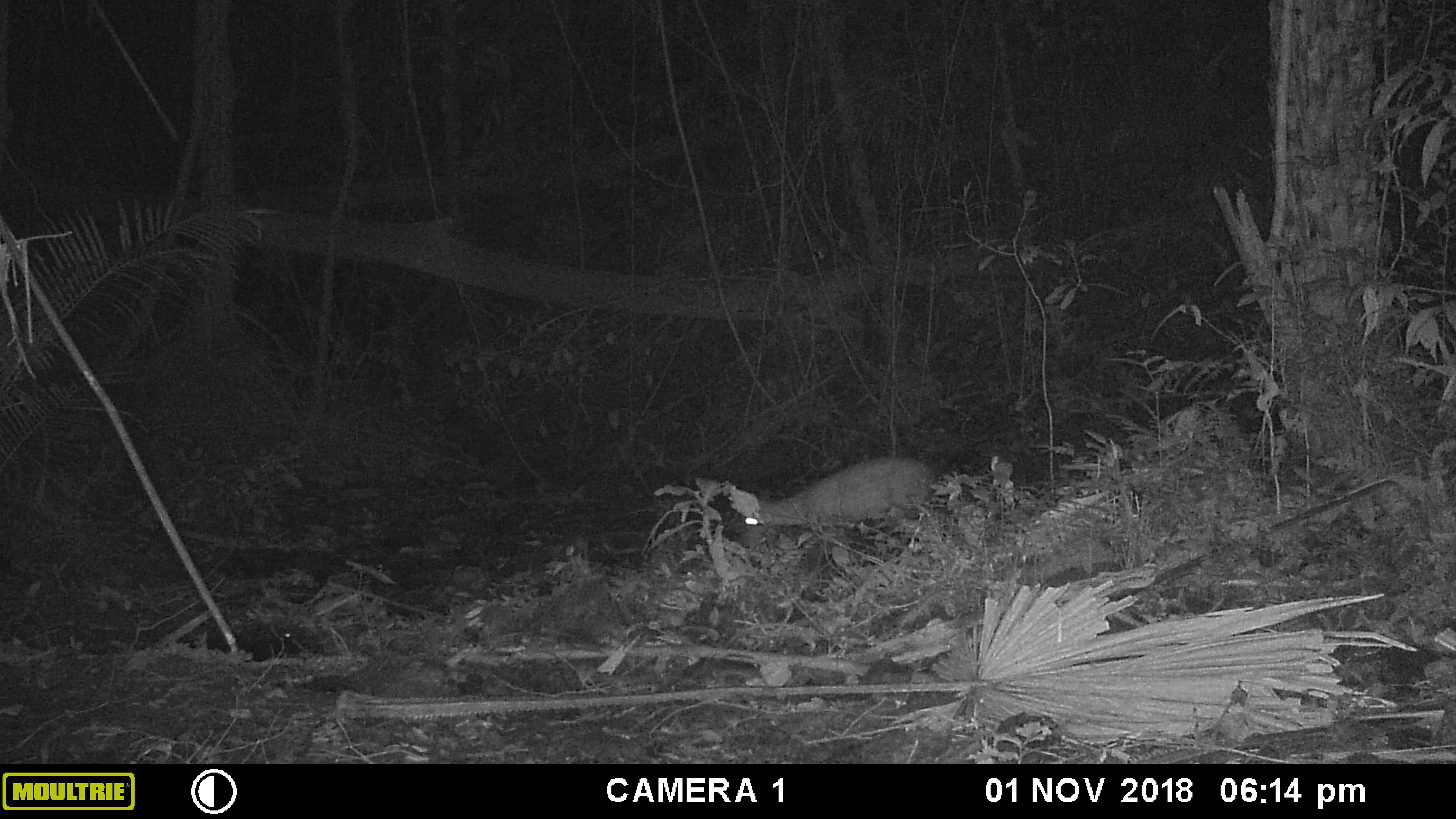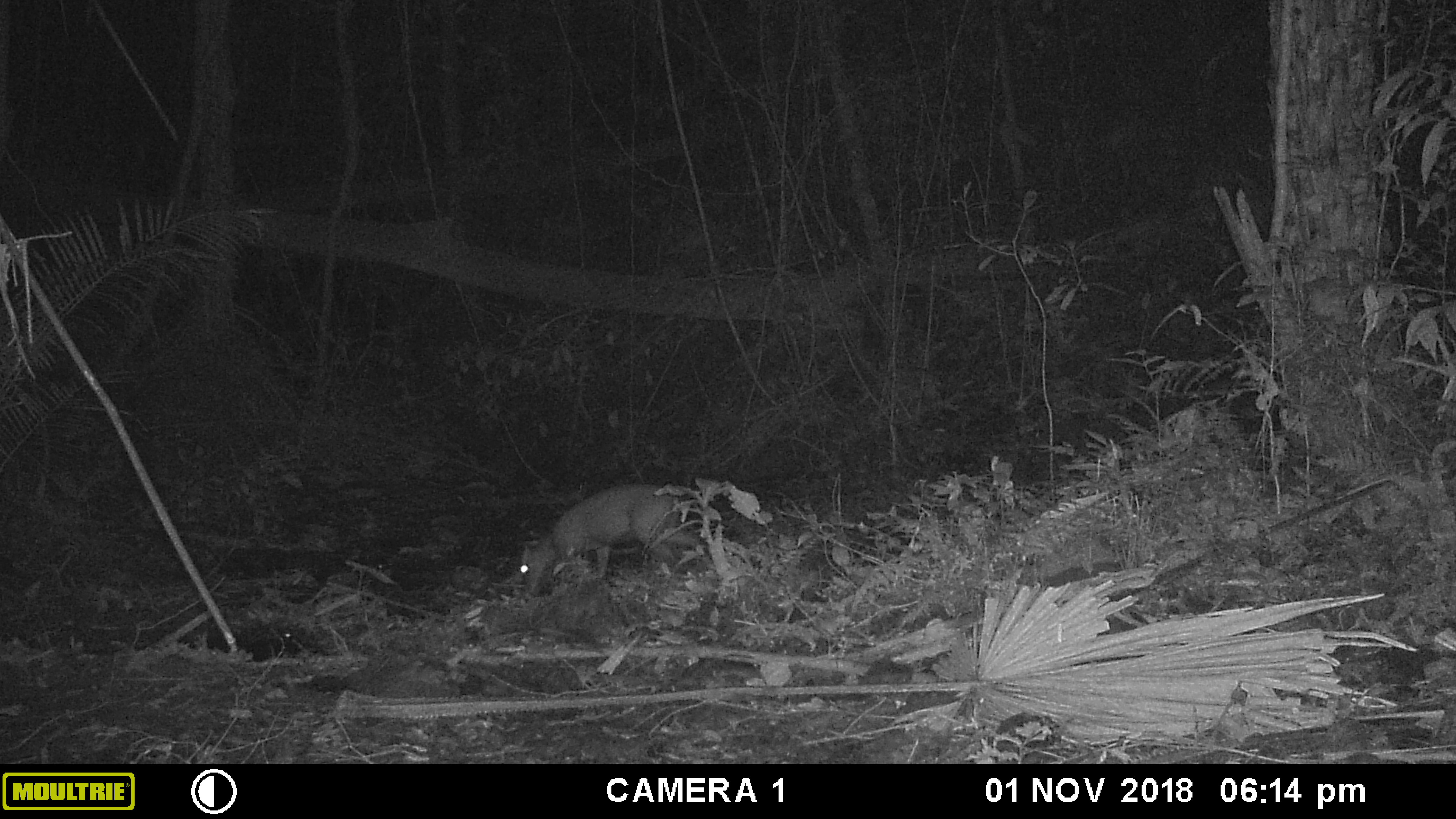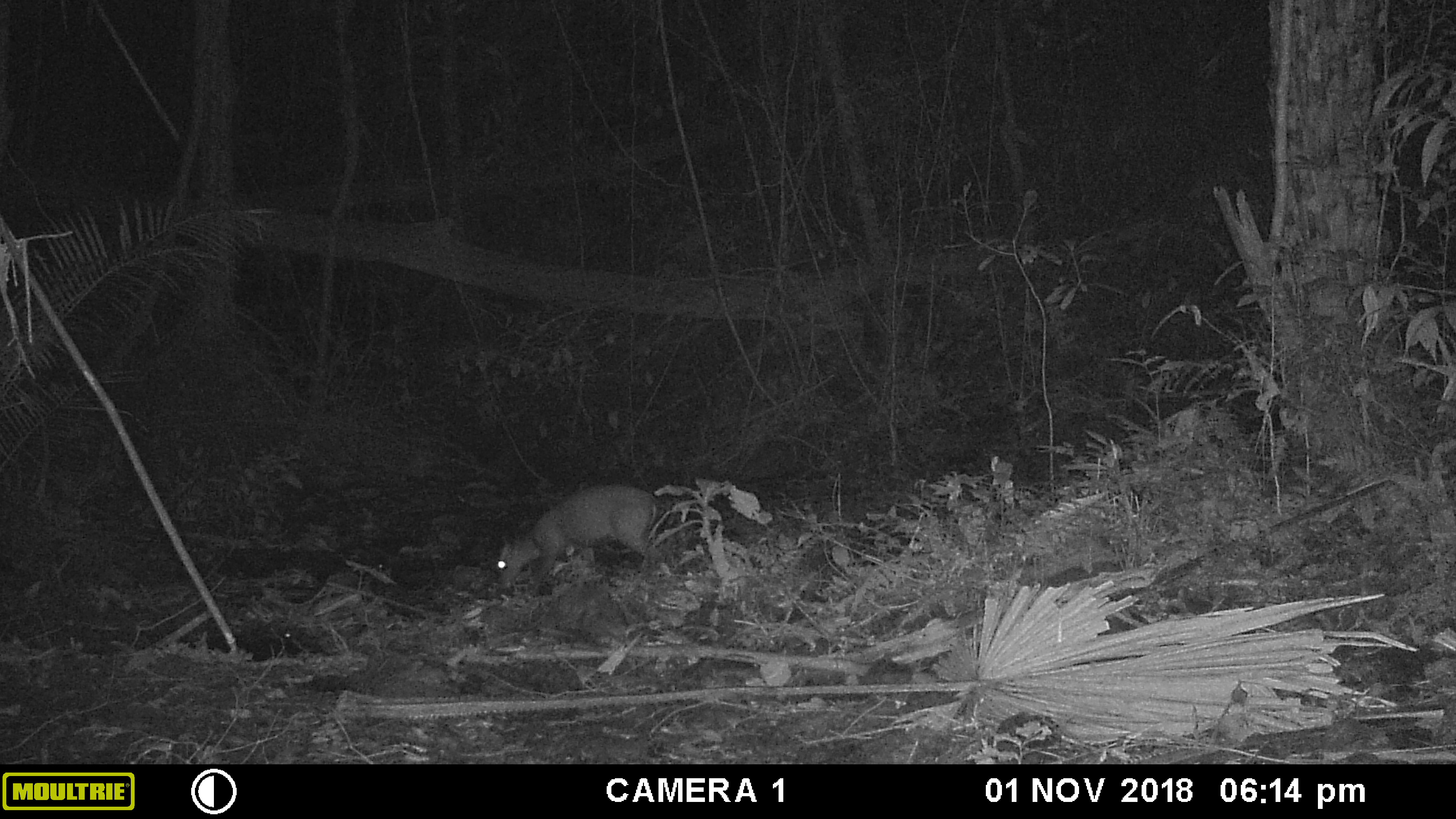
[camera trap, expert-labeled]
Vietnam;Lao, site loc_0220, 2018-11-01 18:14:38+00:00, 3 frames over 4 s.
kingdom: Animalia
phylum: Chordata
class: Mammalia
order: Artiodactyla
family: Cervidae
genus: Muntiacus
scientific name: Muntiacus rooseveltorum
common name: roosevelt's muntjac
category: roosevelts muntjac group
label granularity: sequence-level